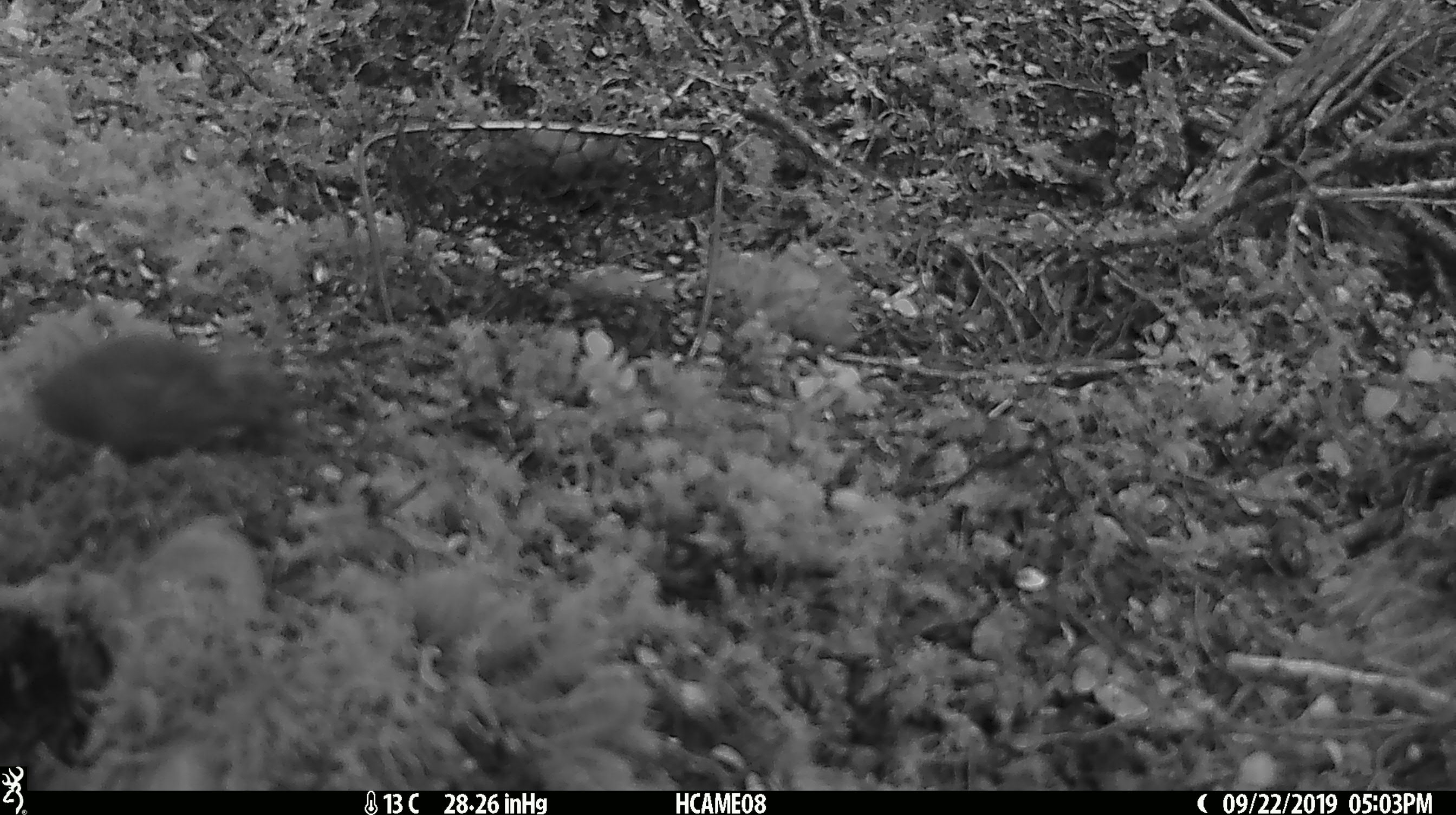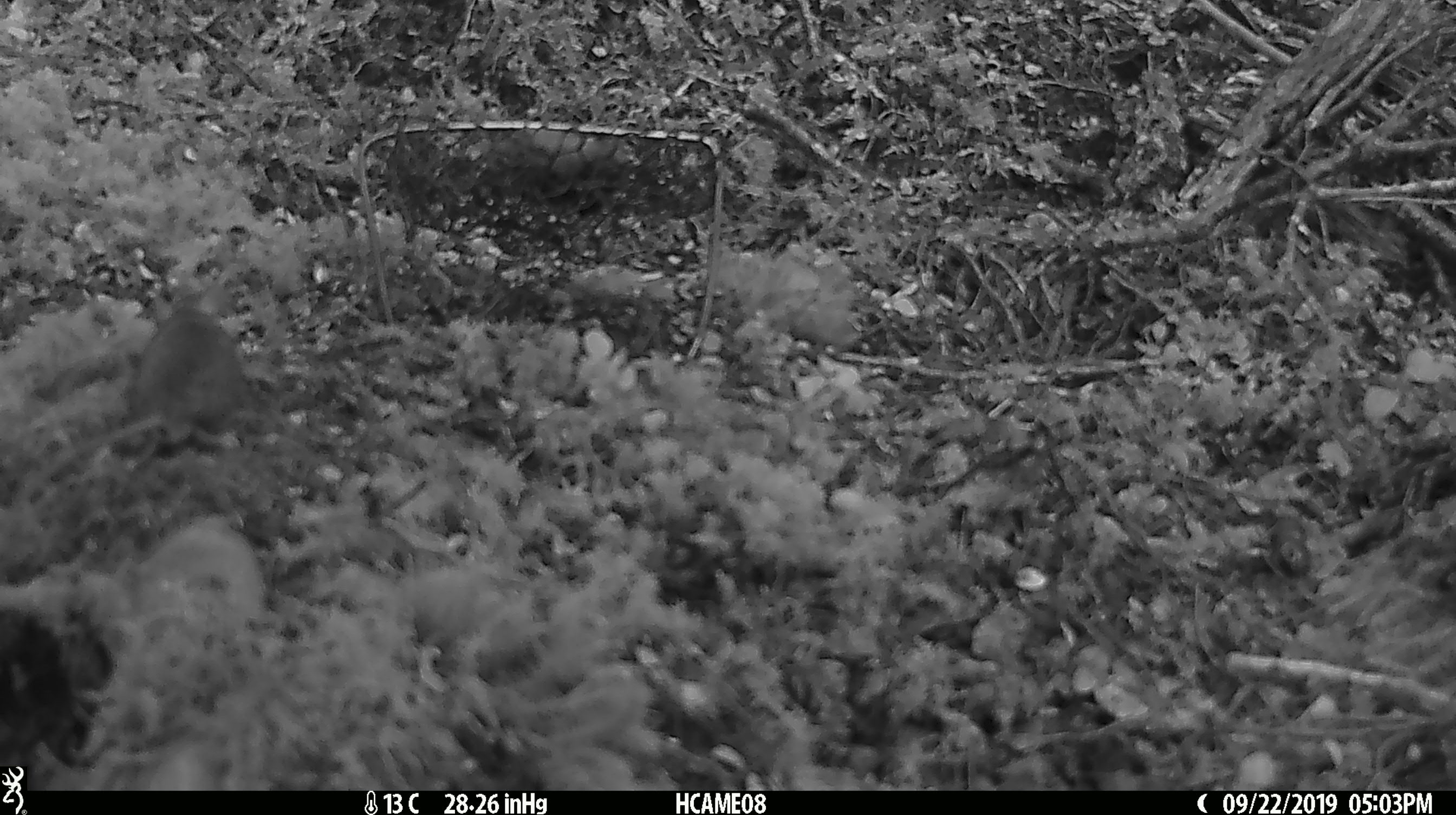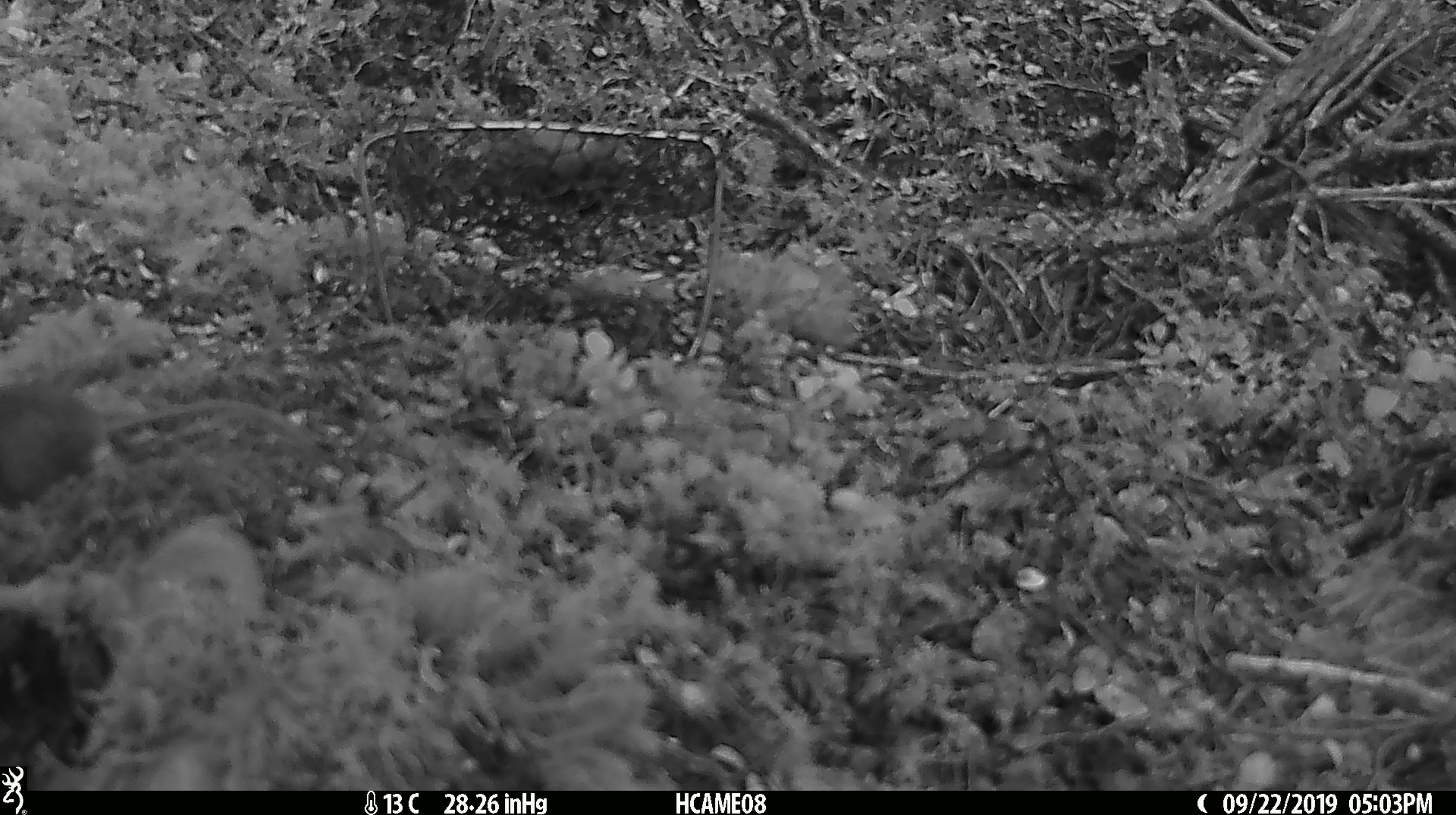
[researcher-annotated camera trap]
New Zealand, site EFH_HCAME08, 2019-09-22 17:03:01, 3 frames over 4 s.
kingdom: Animalia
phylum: Chordata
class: Mammalia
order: Rodentia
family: Muridae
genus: Mus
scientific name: Mus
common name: mouse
Mouse (Mus).